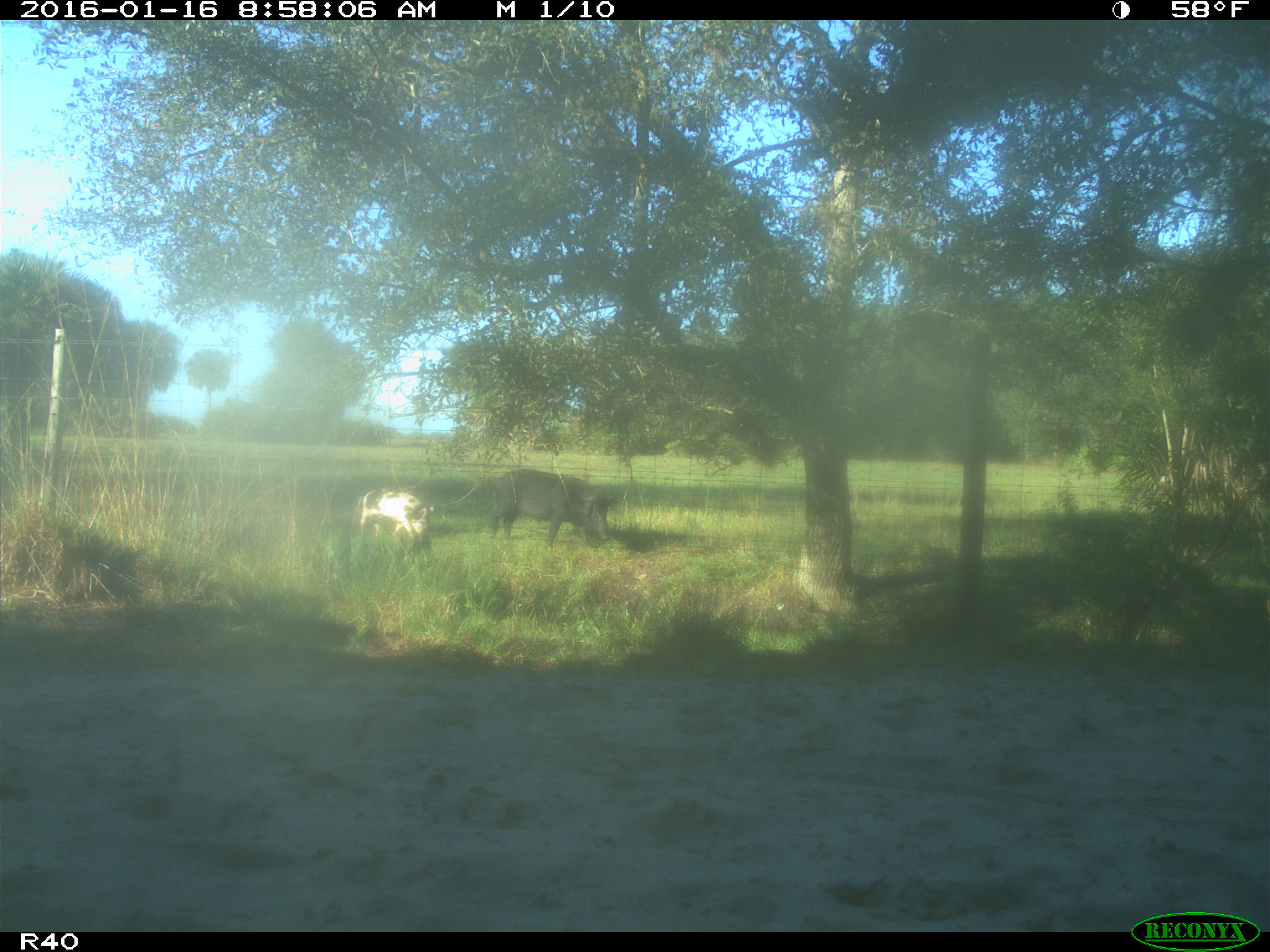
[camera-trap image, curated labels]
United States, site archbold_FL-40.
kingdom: Animalia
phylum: Chordata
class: Mammalia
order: Artiodactyla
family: Suidae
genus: Sus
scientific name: Sus scrofa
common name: wild boar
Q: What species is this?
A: Sus scrofa (wild boar).